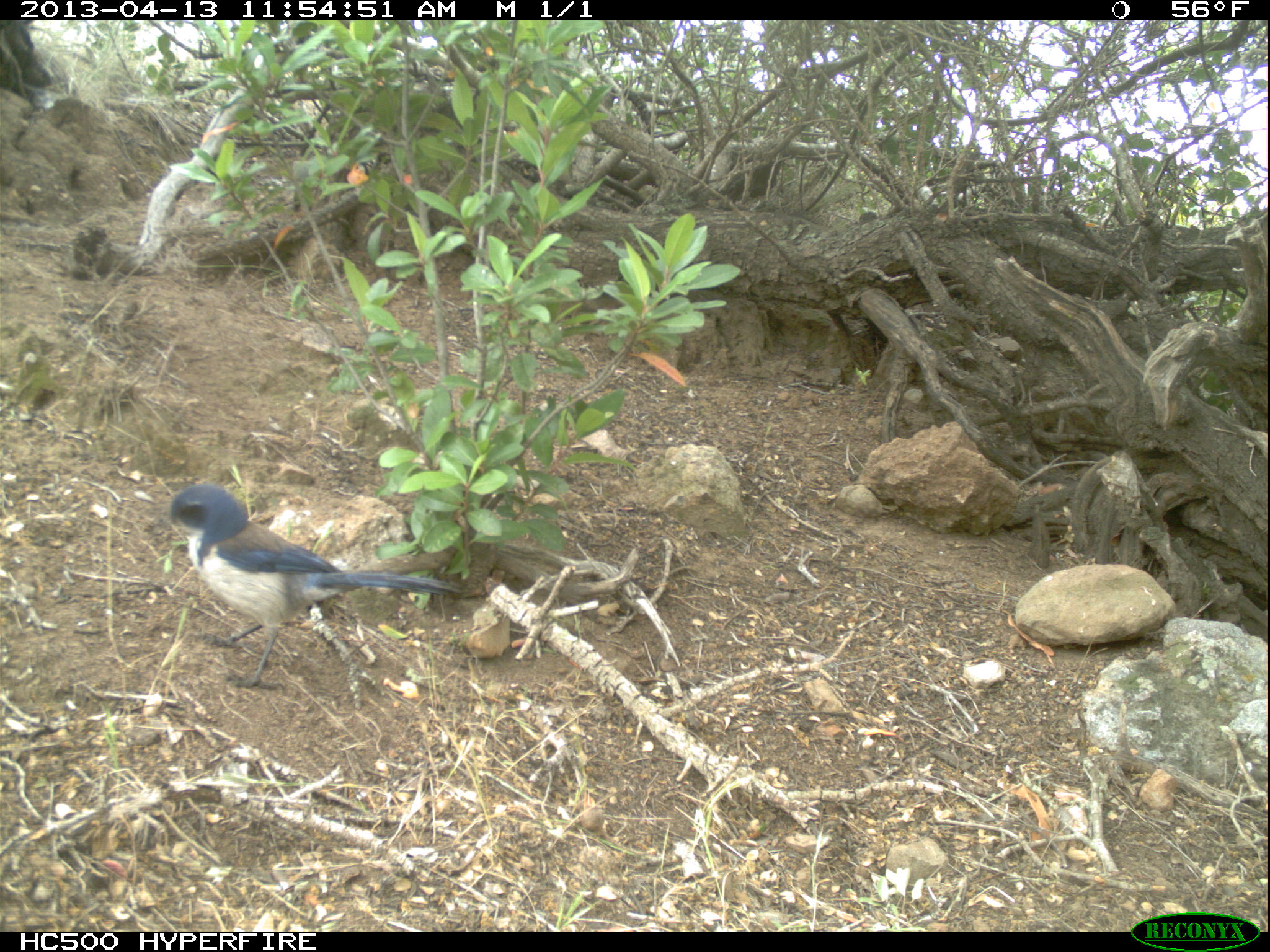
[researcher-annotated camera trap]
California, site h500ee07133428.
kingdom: Animalia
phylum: Chordata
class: Aves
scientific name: Aves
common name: bird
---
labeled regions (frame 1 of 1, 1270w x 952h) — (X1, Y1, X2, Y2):
bird: (167, 483, 471, 689)